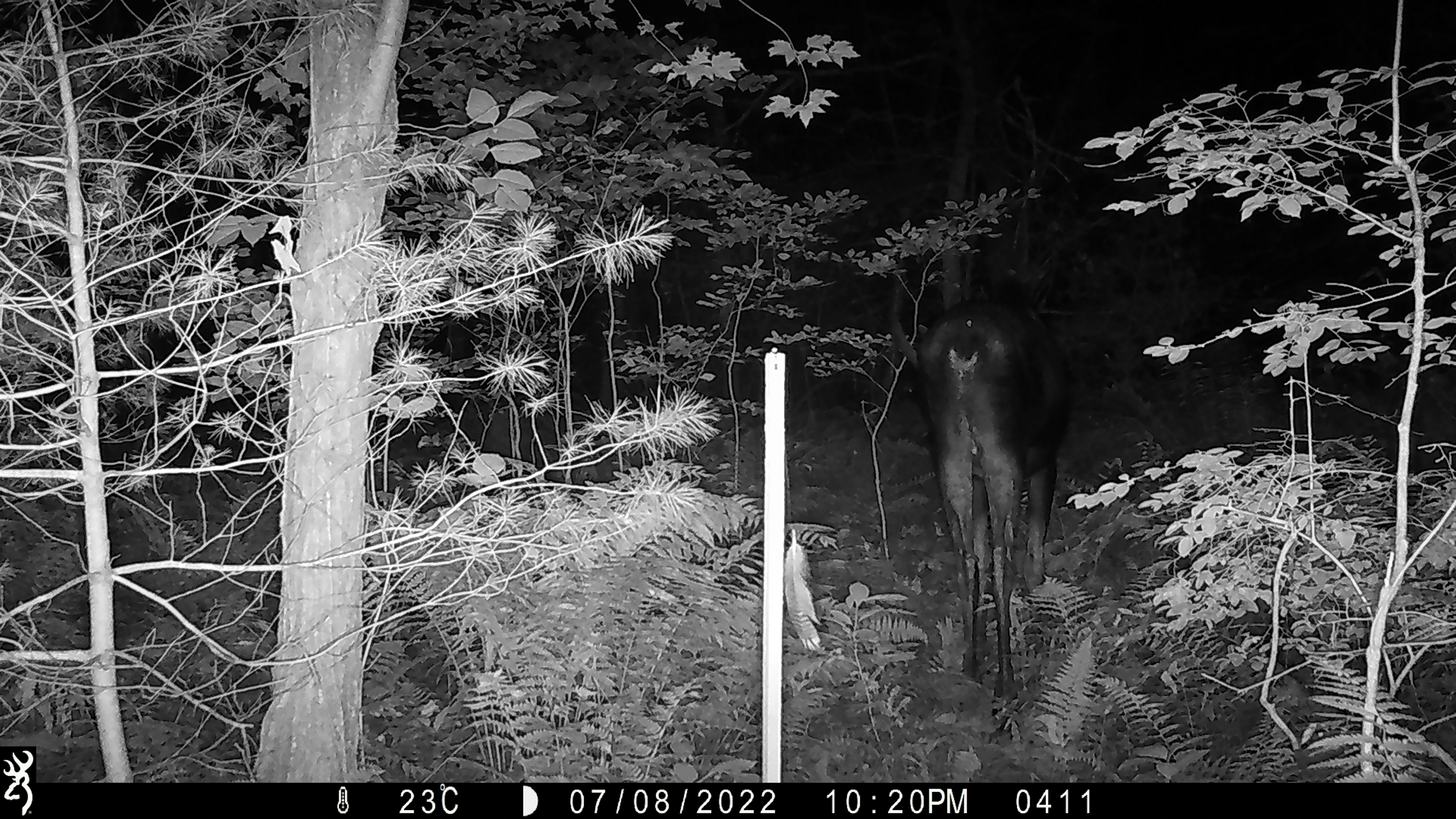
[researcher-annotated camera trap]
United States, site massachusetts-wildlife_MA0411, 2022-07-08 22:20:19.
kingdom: Animalia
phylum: Chordata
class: Mammalia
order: Artiodactyla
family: Cervidae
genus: Alces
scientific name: Alces alces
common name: moose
Moose (Alces alces).